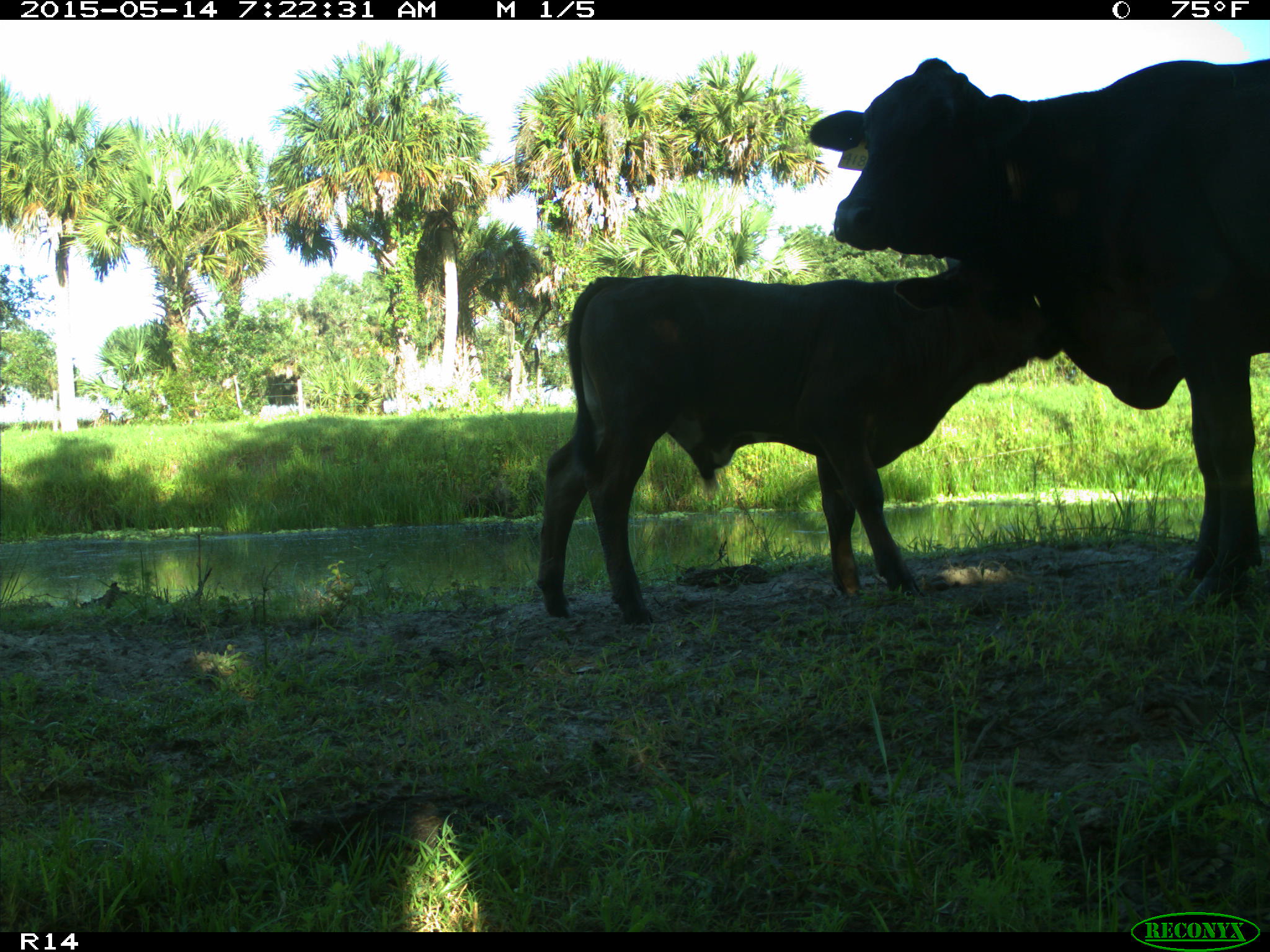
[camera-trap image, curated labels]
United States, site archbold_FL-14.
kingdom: Animalia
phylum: Chordata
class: Mammalia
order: Artiodactyla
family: Bovidae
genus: Bos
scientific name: Bos taurus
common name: domestic cow